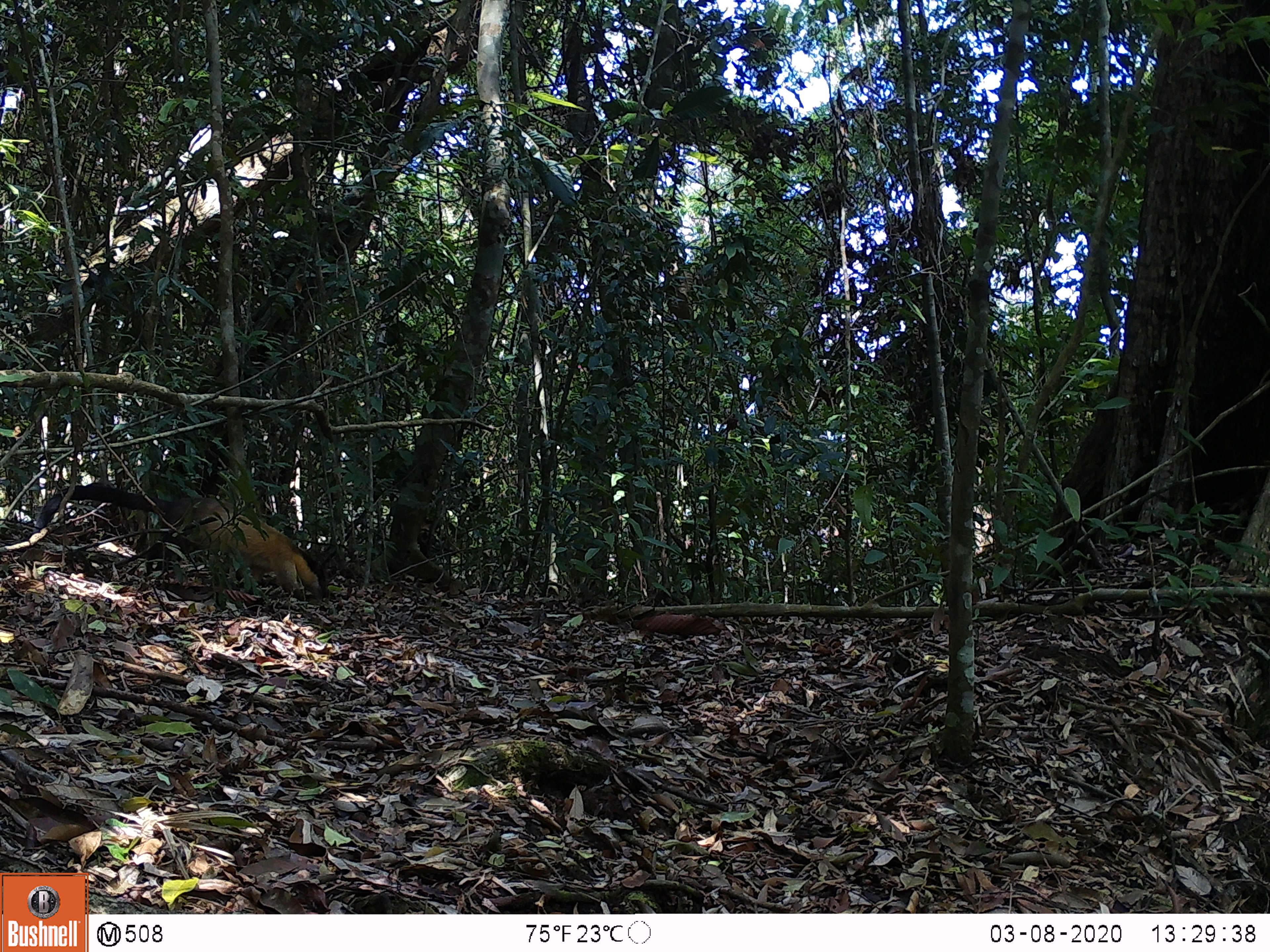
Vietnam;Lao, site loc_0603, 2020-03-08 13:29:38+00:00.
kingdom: Animalia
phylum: Chordata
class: Mammalia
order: Carnivora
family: Mustelidae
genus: Martes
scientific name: Martes flavigula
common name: yellow-throated marten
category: yellow throated marten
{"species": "yellow throated marten (yellow-throated marten) (Martes flavigula)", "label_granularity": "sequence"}